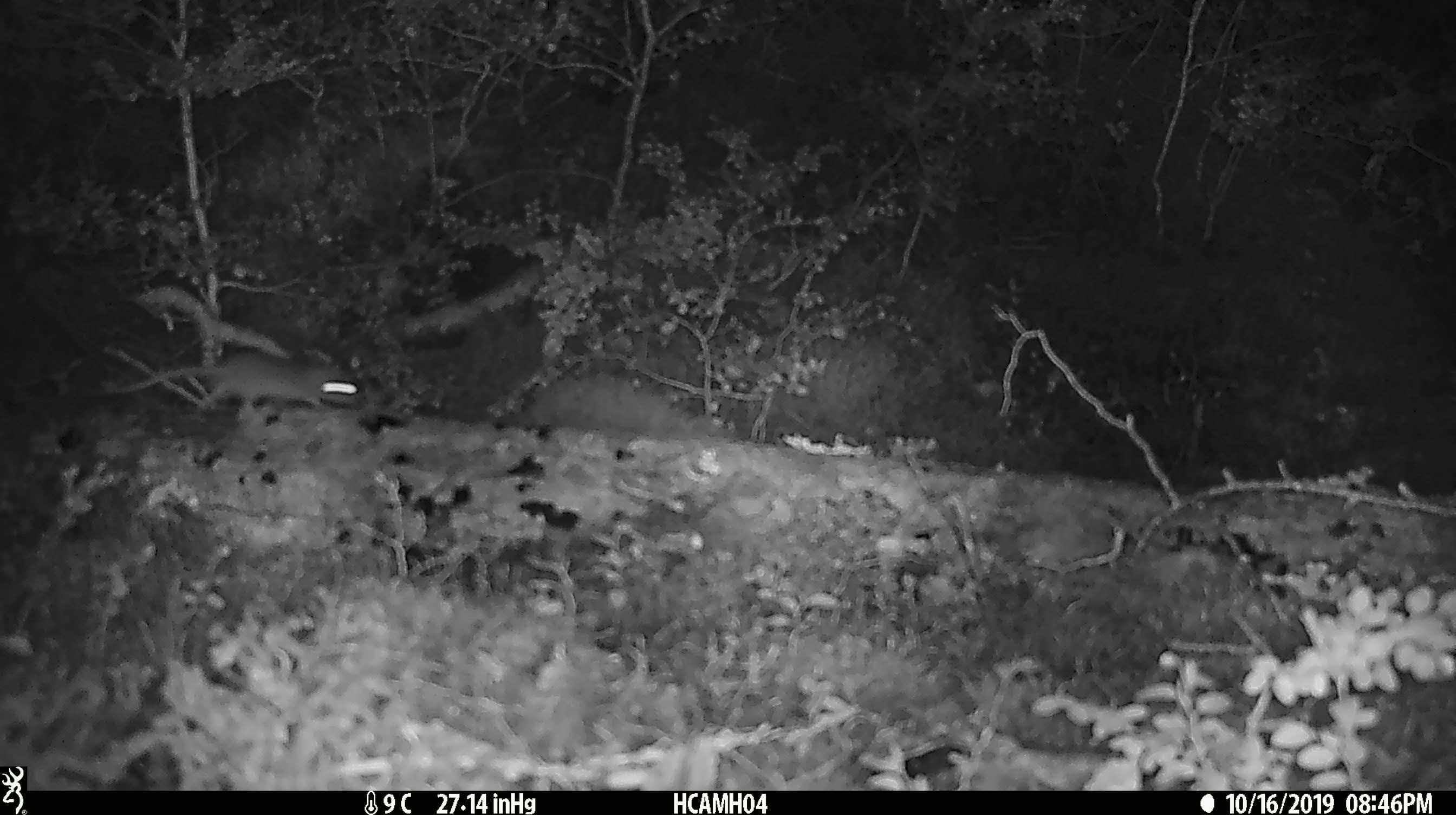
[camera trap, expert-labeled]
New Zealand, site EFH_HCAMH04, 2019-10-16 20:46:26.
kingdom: Animalia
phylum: Chordata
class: Mammalia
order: Rodentia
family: Muridae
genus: Mus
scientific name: Mus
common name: mouse